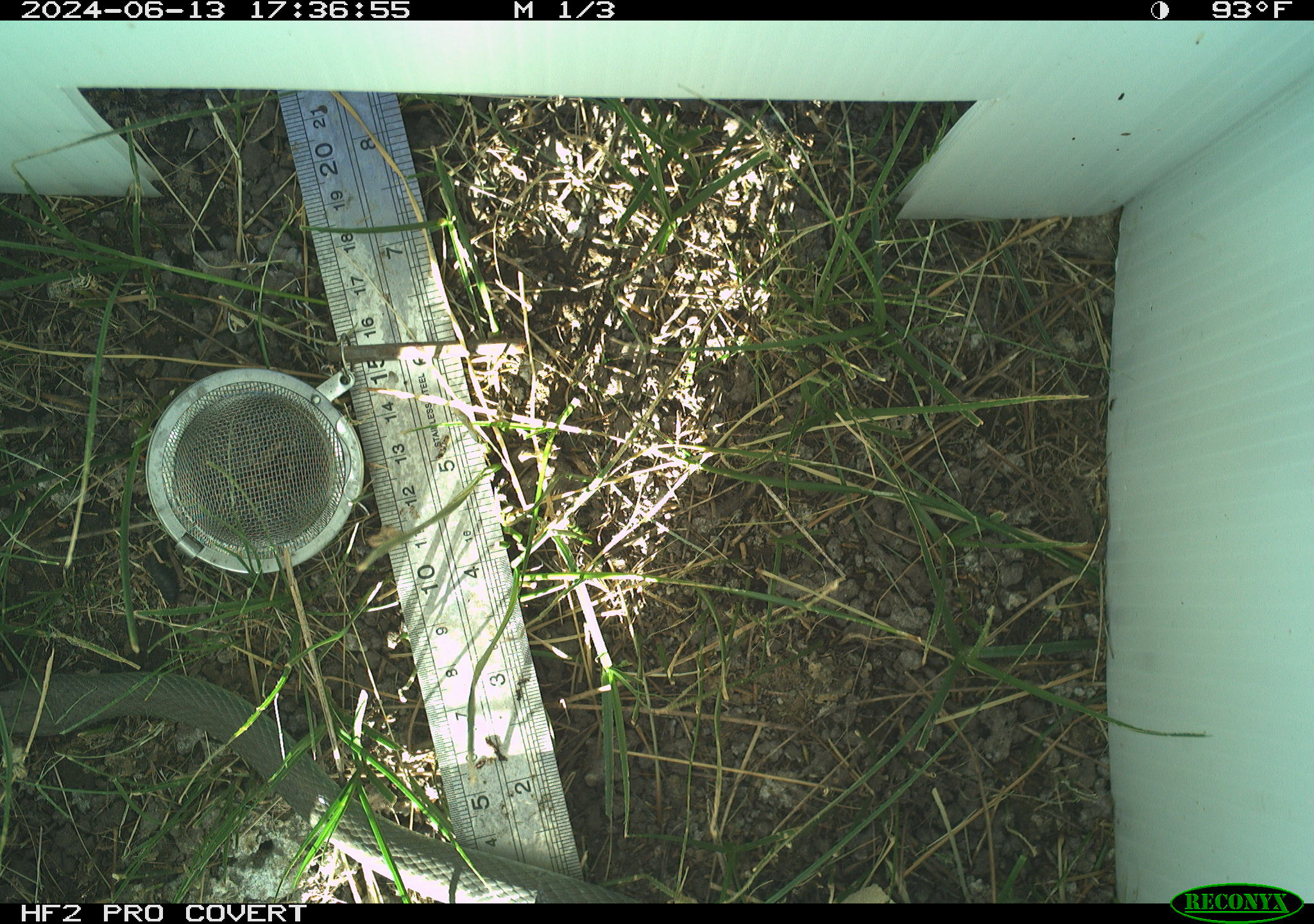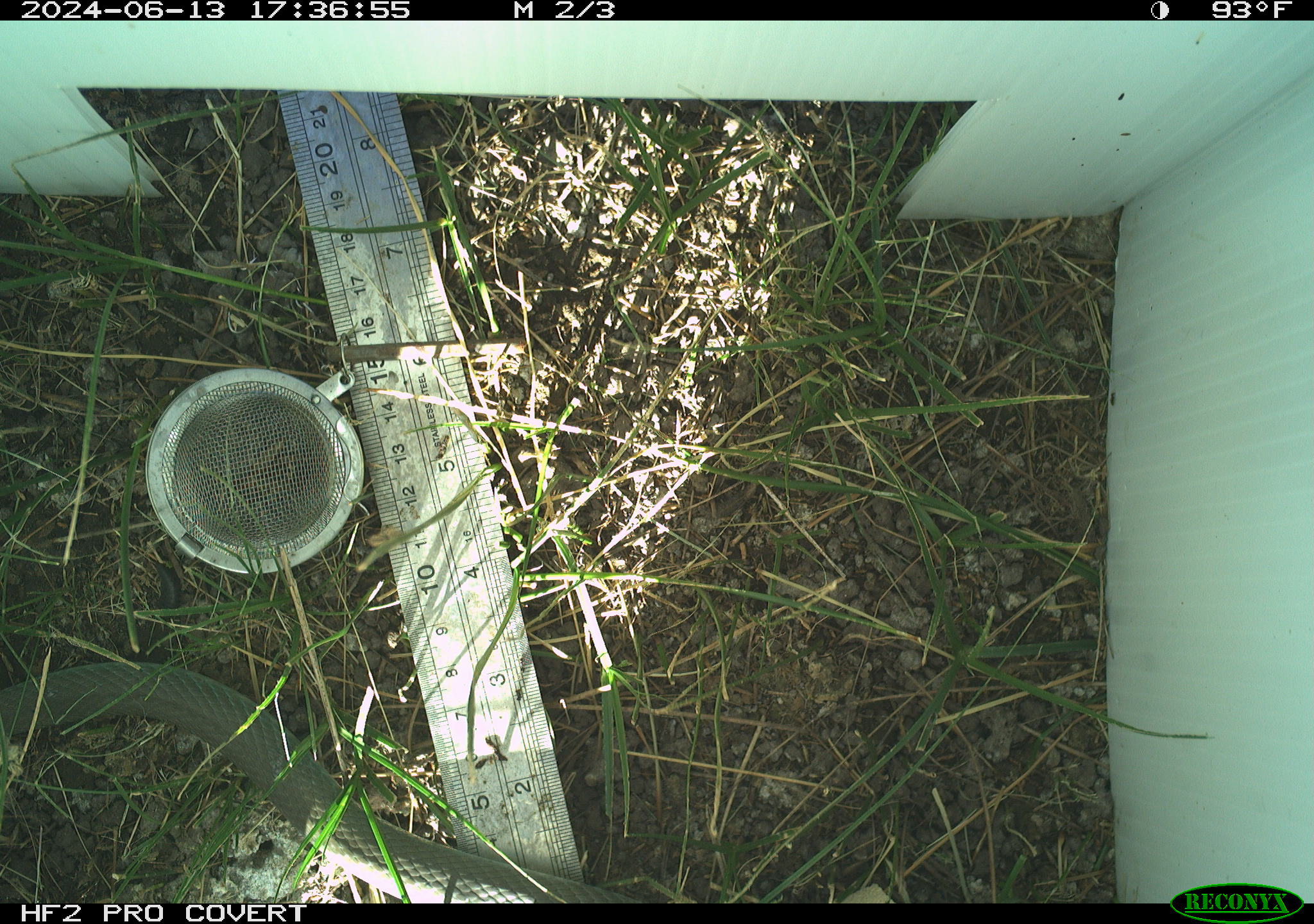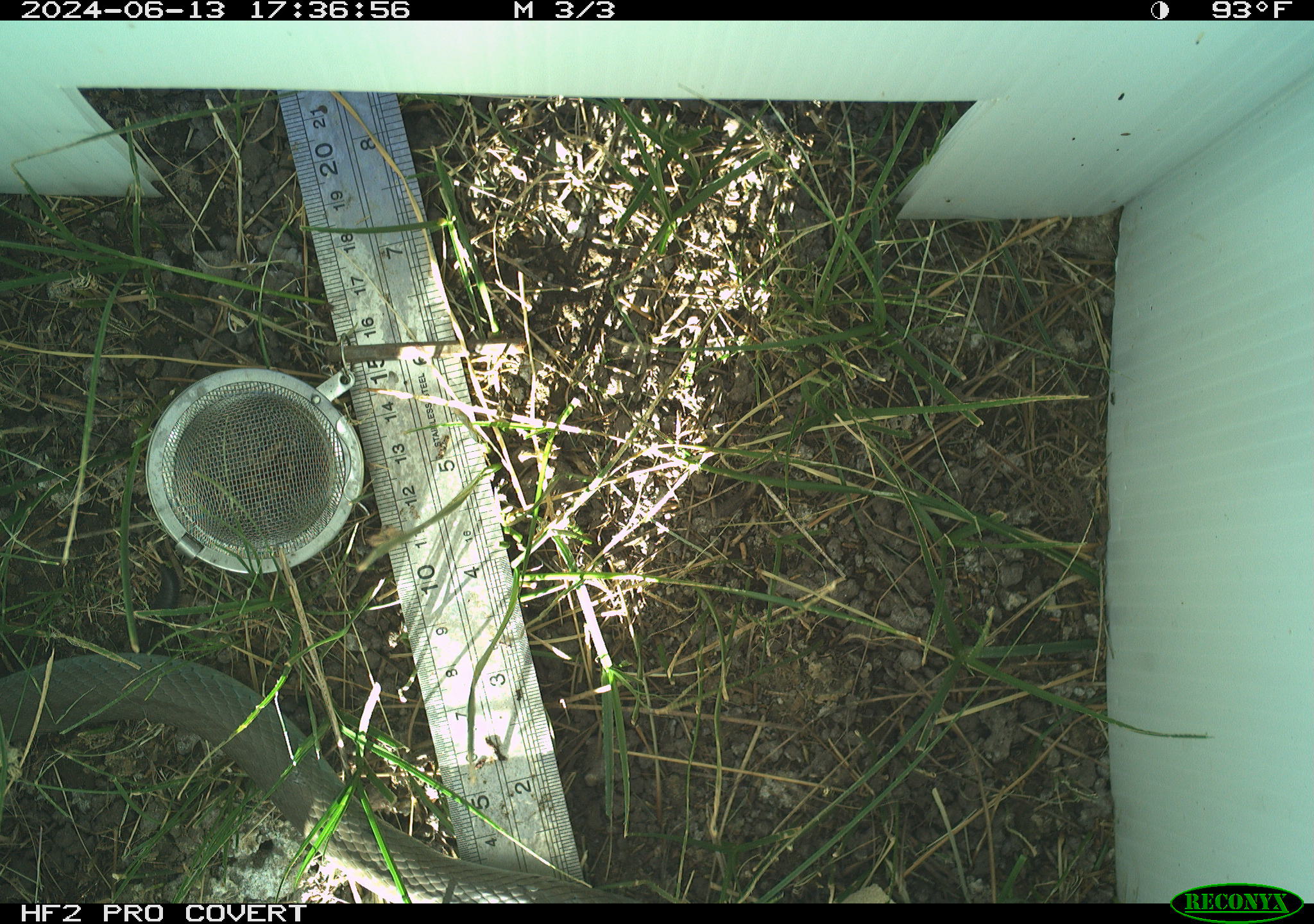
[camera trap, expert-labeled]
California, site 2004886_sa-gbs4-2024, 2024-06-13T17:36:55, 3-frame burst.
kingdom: Animalia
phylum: Chordata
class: Reptilia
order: Squamata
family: Colubridae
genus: Coluber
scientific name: Coluber constrictor mormon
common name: western yellow-bellied racer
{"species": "western yellow-bellied racer (Coluber constrictor mormon)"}